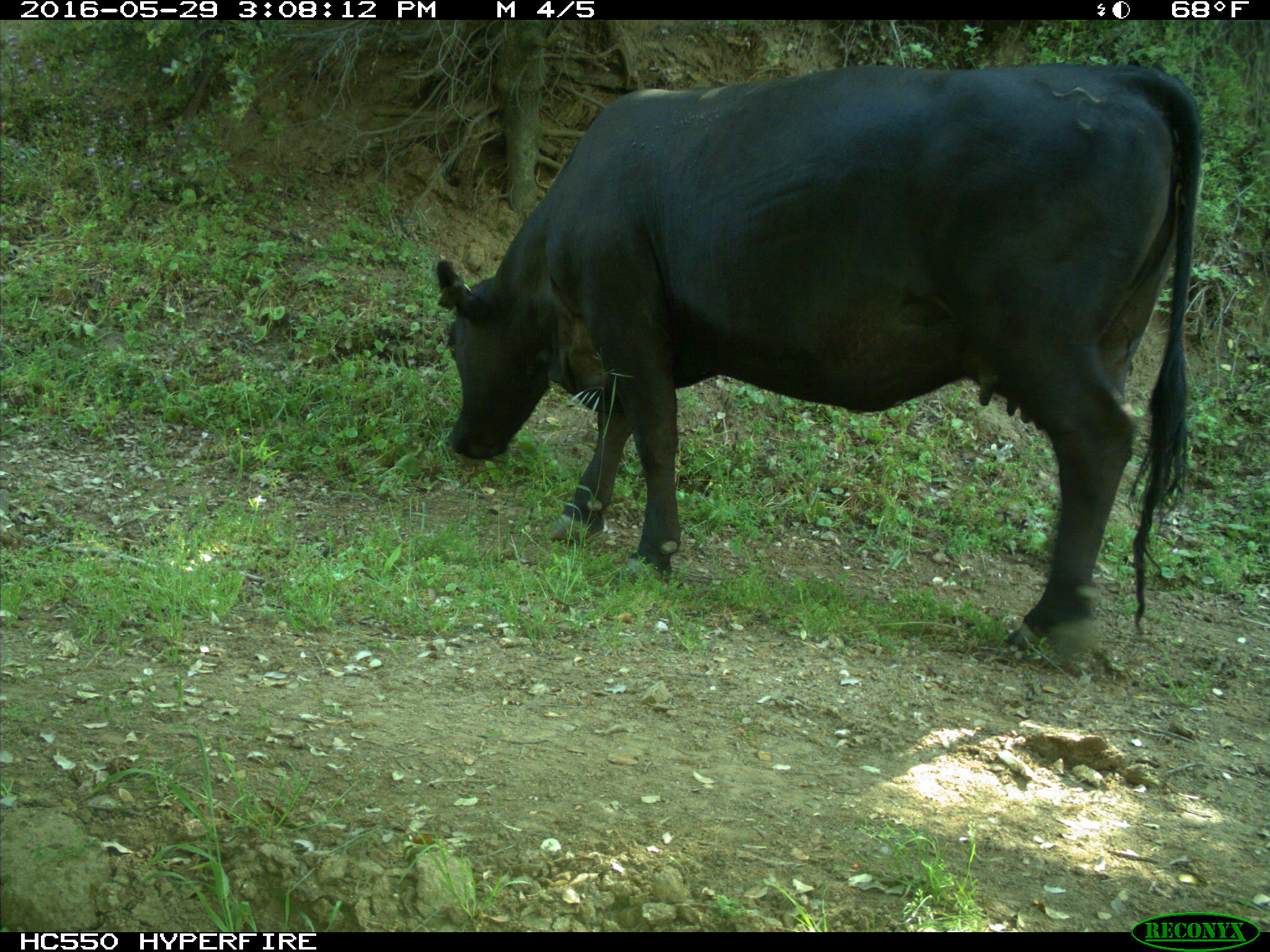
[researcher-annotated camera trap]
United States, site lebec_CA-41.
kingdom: Animalia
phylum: Chordata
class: Mammalia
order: Artiodactyla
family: Bovidae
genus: Bos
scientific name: Bos taurus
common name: domestic cow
Bos taurus (domestic cow).